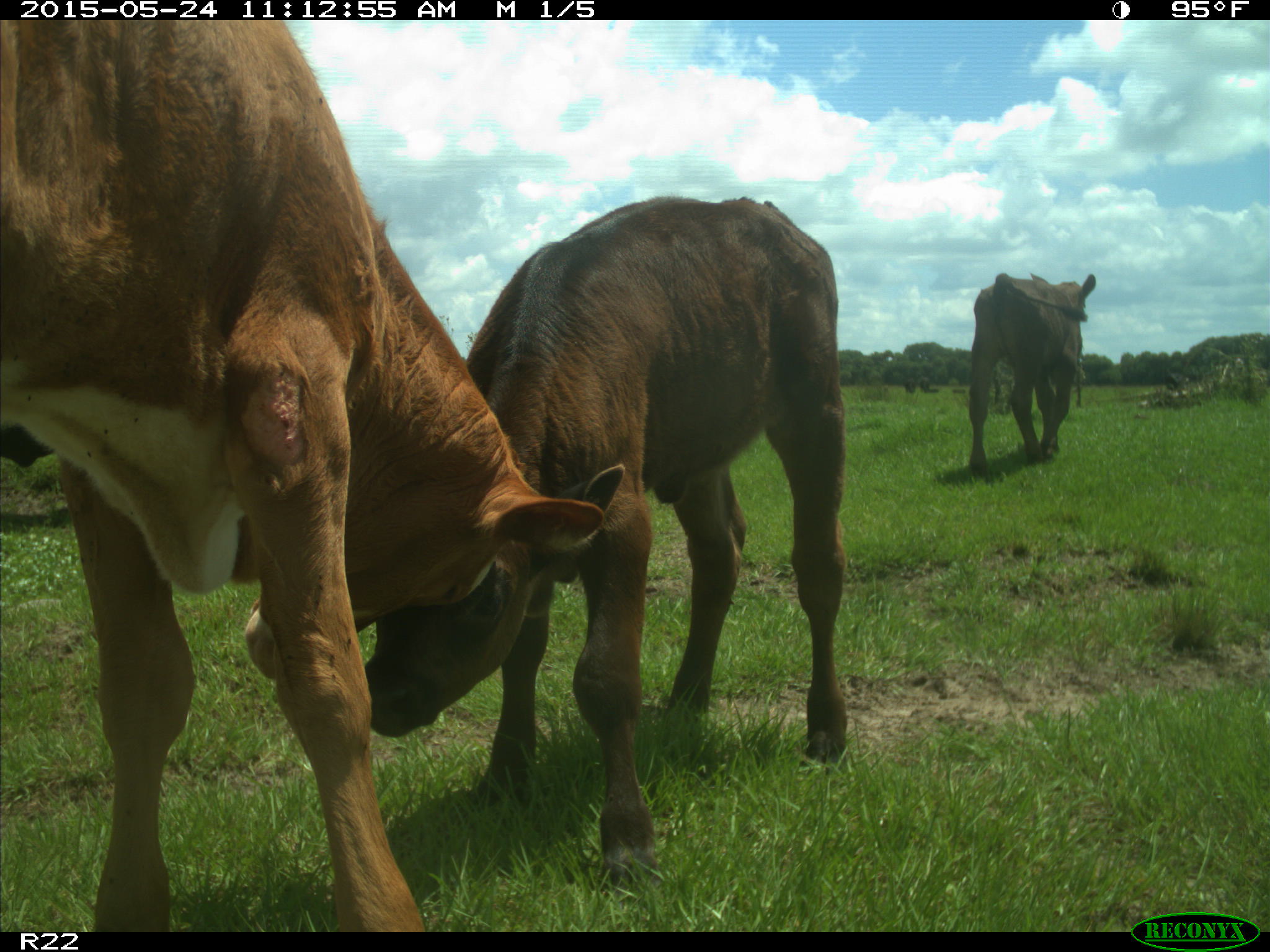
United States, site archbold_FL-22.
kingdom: Animalia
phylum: Chordata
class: Mammalia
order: Artiodactyla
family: Bovidae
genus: Bos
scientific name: Bos taurus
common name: domestic cow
Bos taurus (domestic cow).